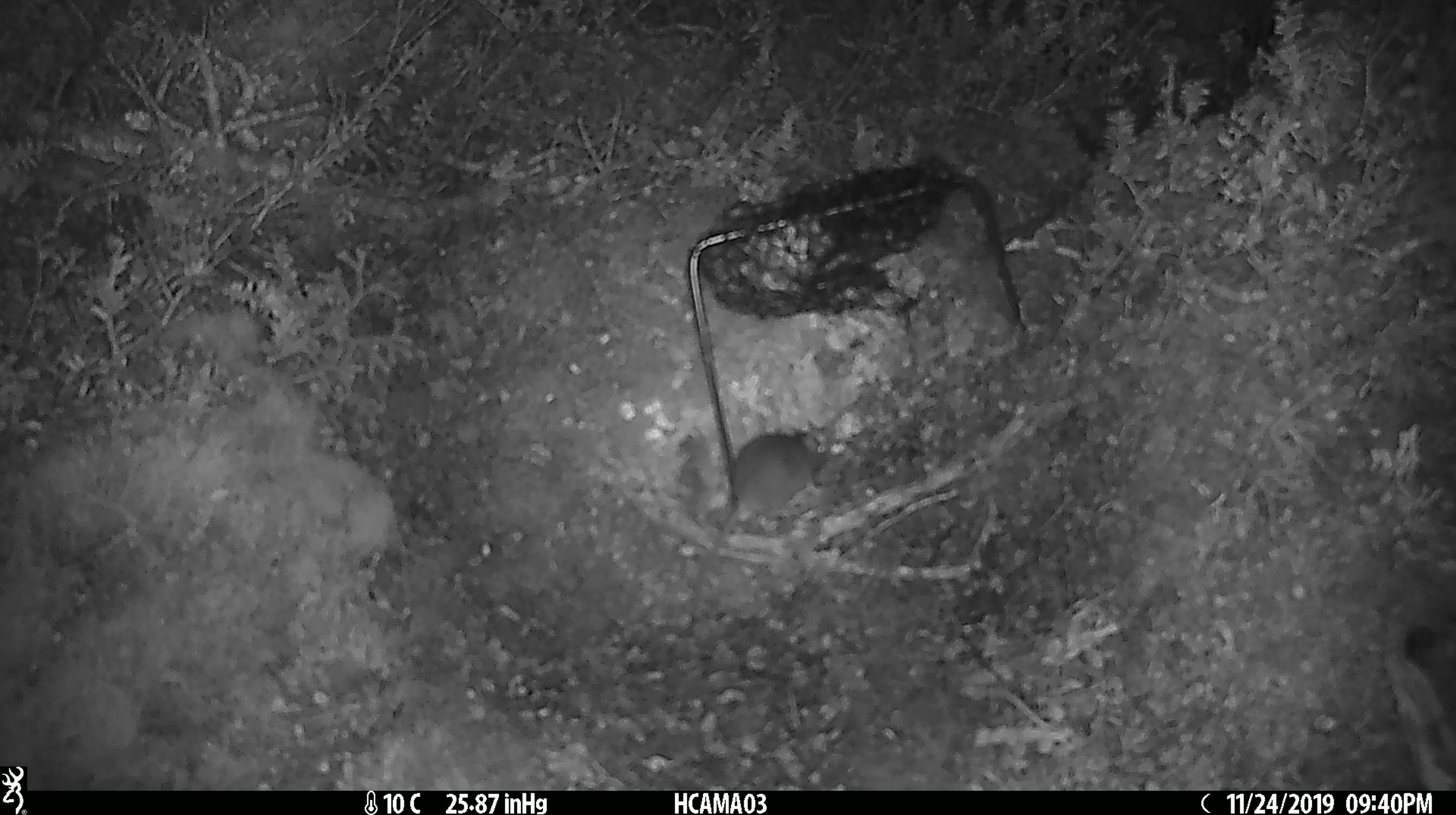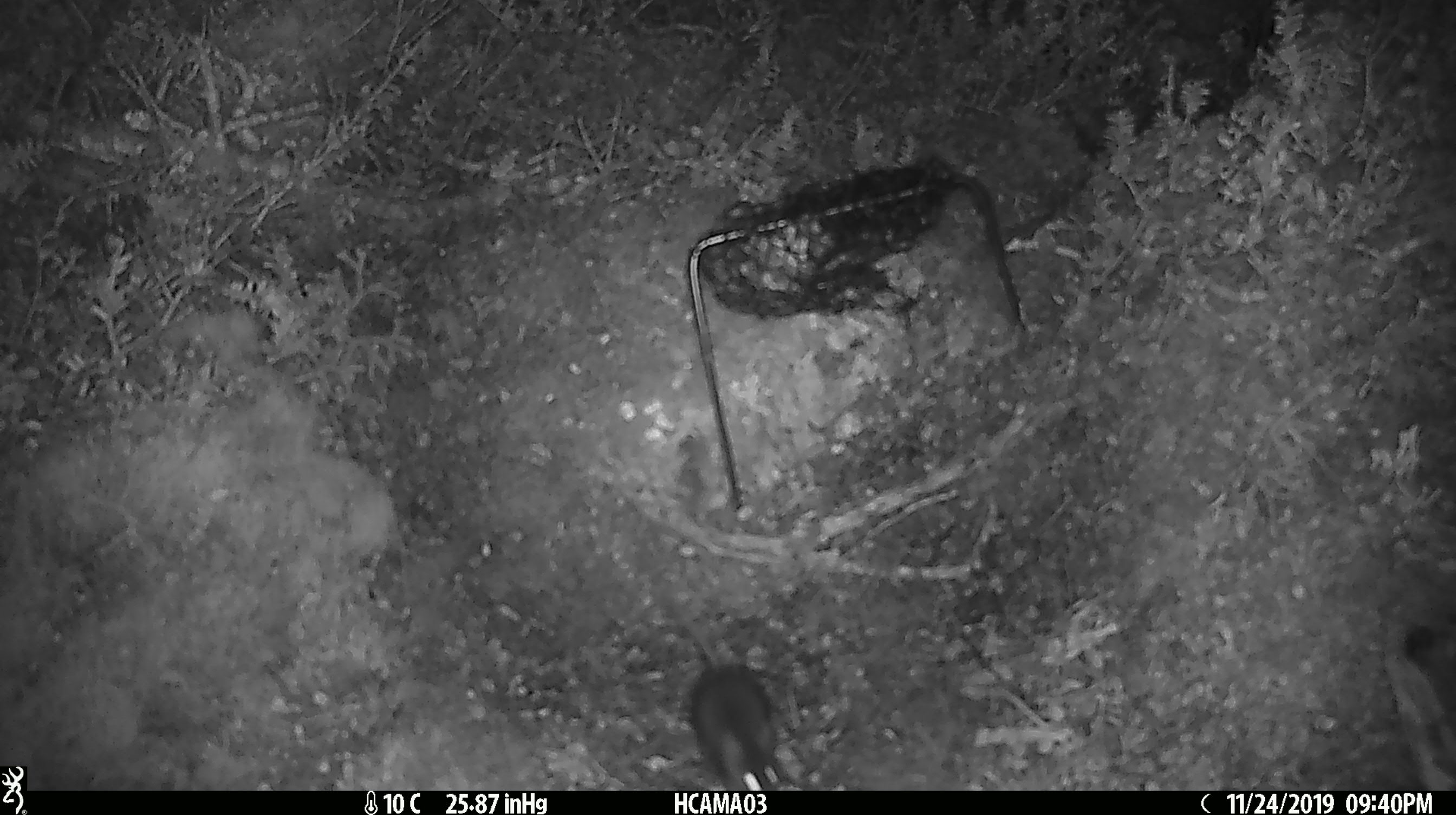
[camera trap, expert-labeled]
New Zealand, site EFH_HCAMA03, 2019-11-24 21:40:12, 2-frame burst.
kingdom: Animalia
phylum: Chordata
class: Mammalia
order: Rodentia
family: Muridae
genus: Mus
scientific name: Mus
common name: mouse